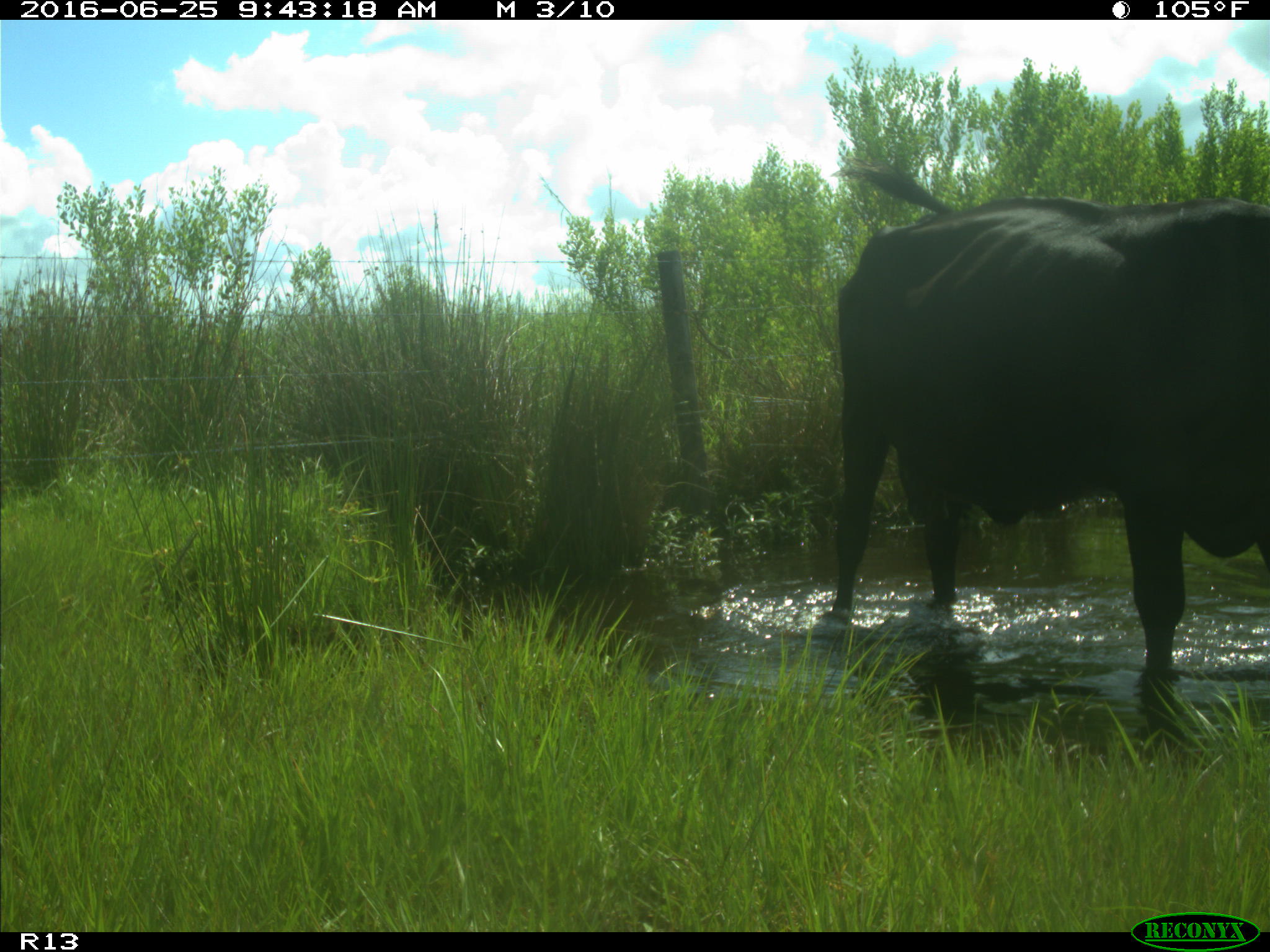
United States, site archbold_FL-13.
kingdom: Animalia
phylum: Chordata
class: Mammalia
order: Artiodactyla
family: Bovidae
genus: Bos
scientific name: Bos taurus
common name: domestic cow